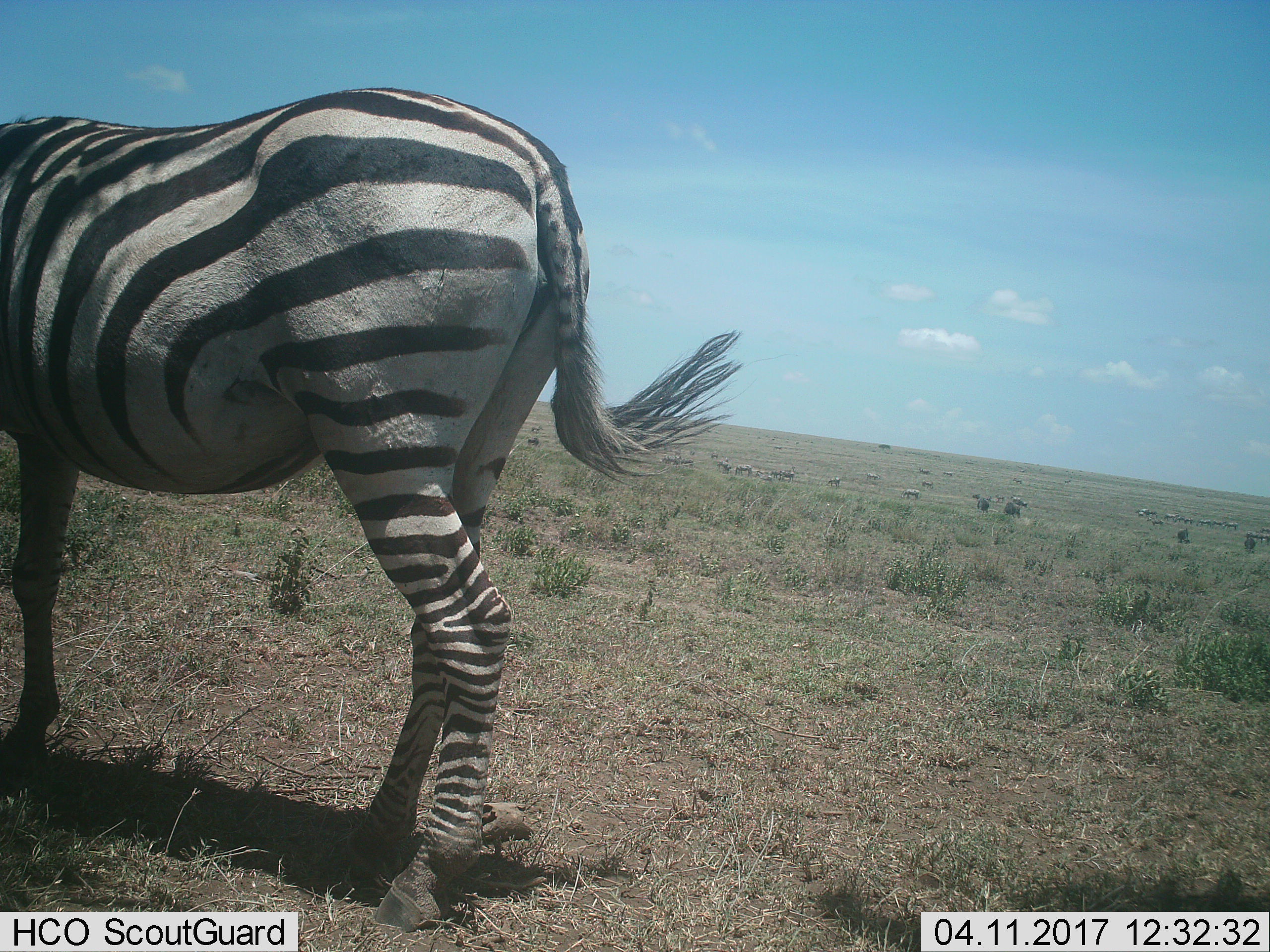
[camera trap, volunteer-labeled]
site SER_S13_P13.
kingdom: Animalia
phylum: Chordata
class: Mammalia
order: Perissodactyla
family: Equidae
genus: Equus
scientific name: Equus quagga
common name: plains zebra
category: zebraplains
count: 1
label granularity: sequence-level